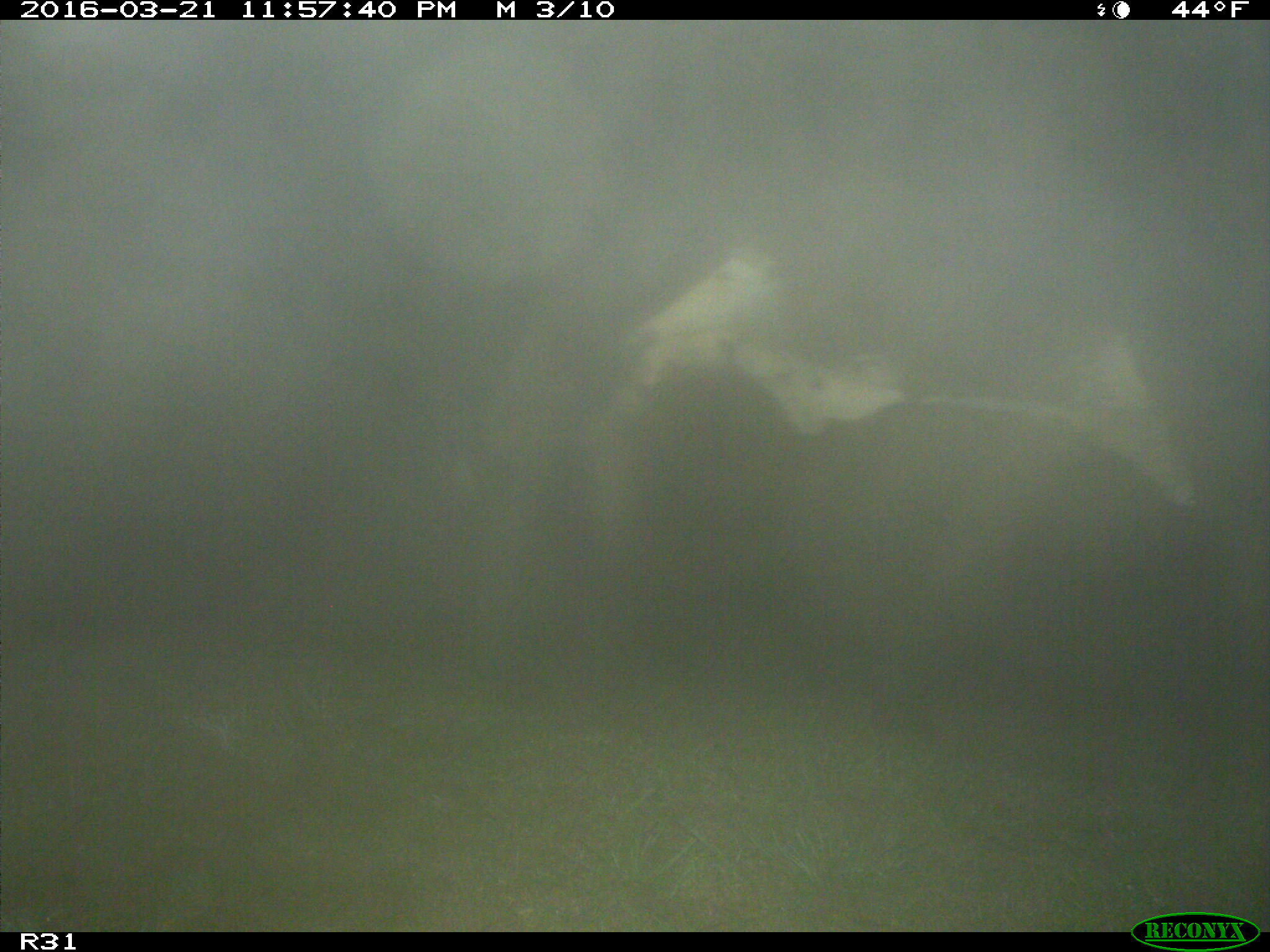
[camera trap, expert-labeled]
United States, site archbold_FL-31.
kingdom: Animalia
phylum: Chordata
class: Mammalia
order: Artiodactyla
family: Bovidae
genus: Bos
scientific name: Bos taurus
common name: domestic cow